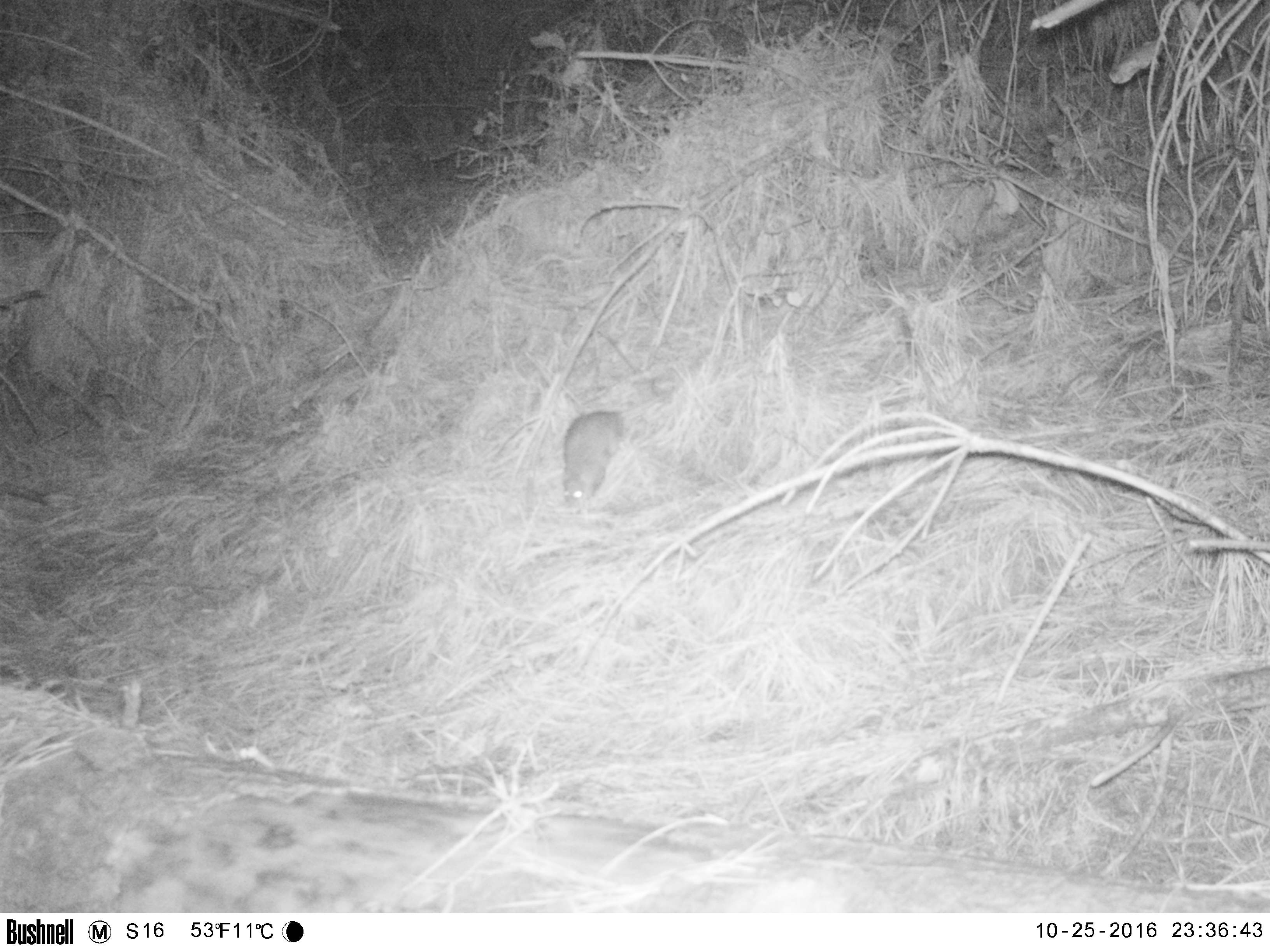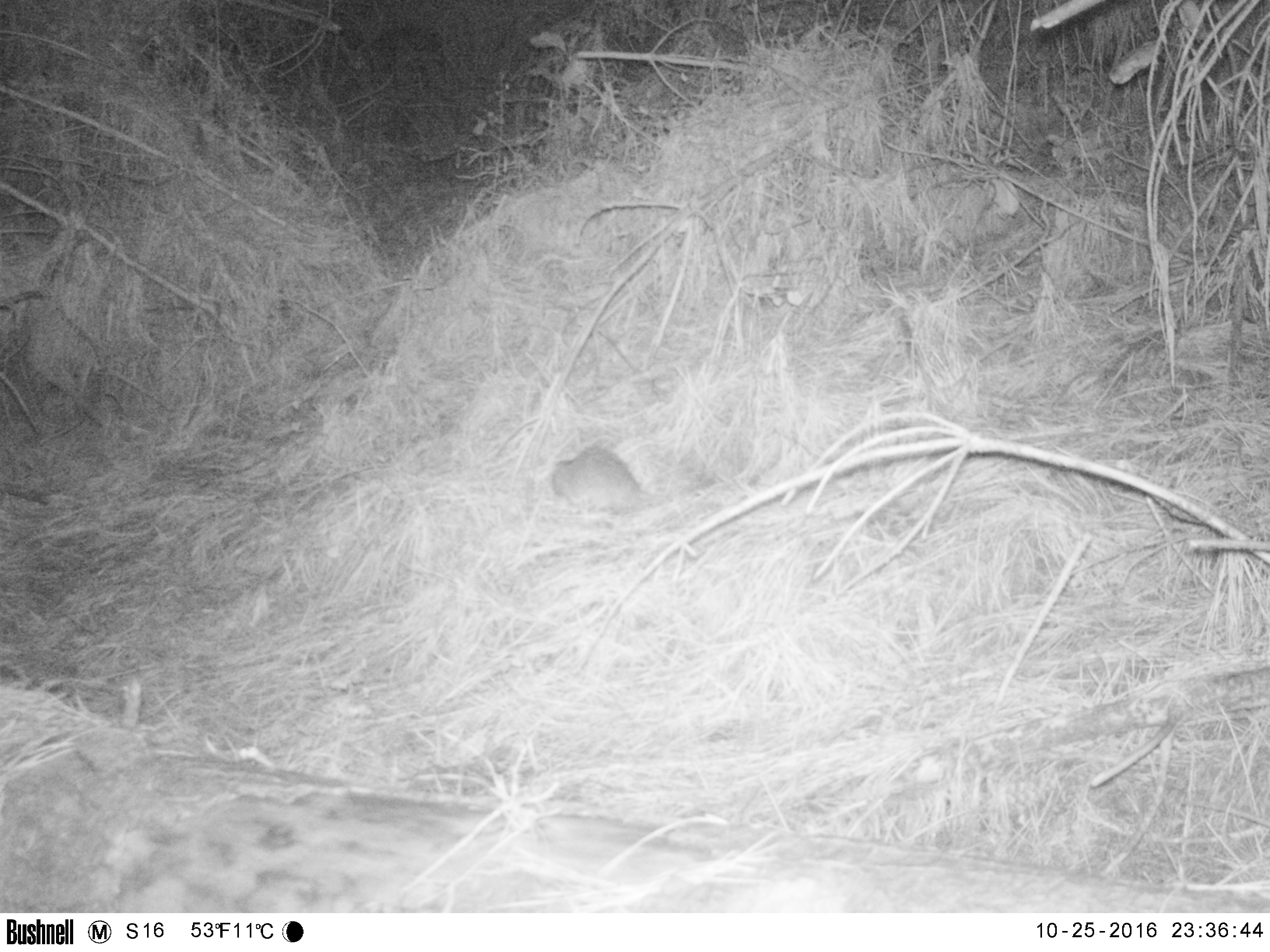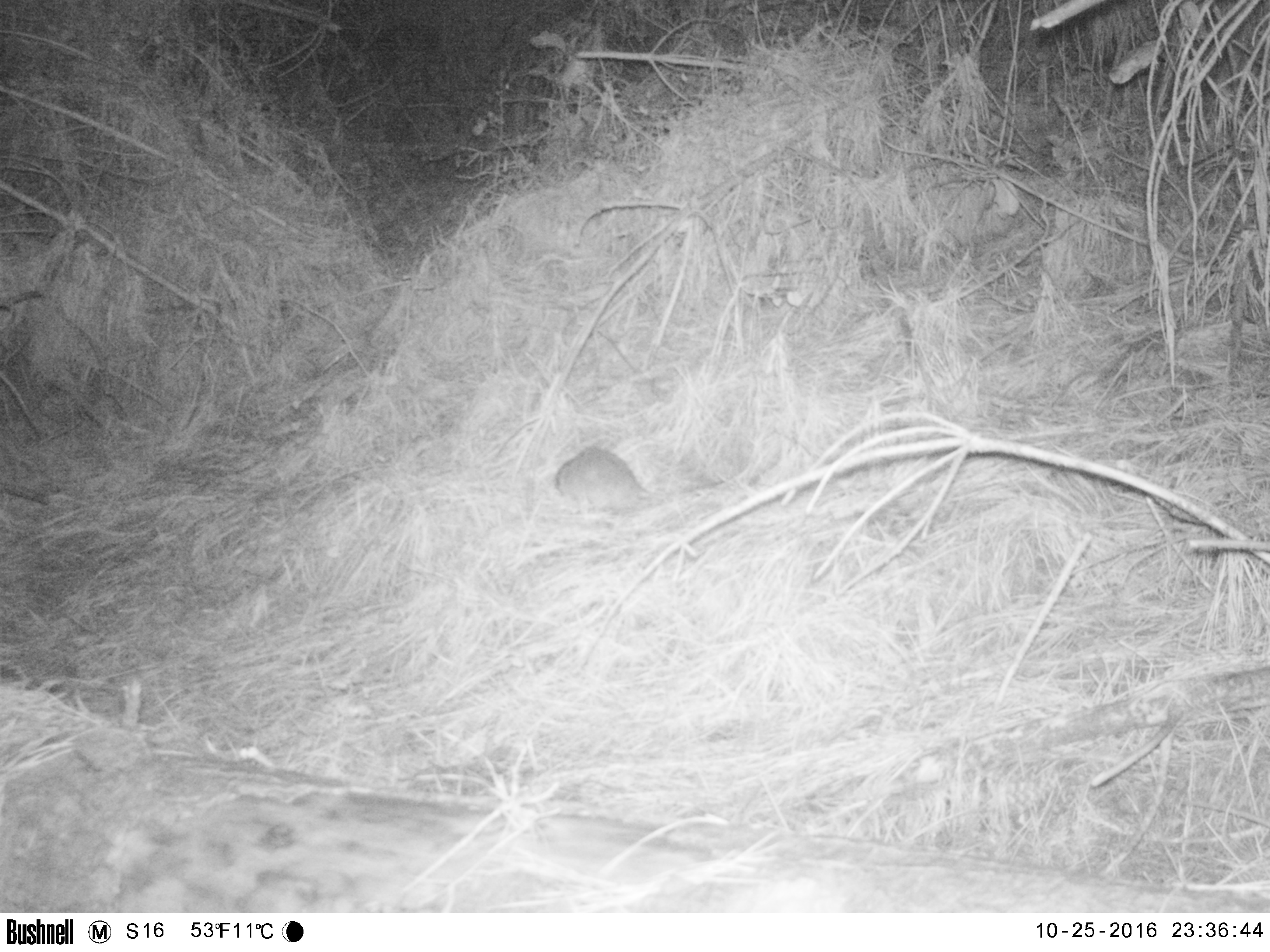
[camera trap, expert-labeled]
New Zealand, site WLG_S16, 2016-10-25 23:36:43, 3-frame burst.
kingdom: Animalia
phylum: Chordata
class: Mammalia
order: Rodentia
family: Muridae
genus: Rattus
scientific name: Rattus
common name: rat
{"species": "rat (Rattus)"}